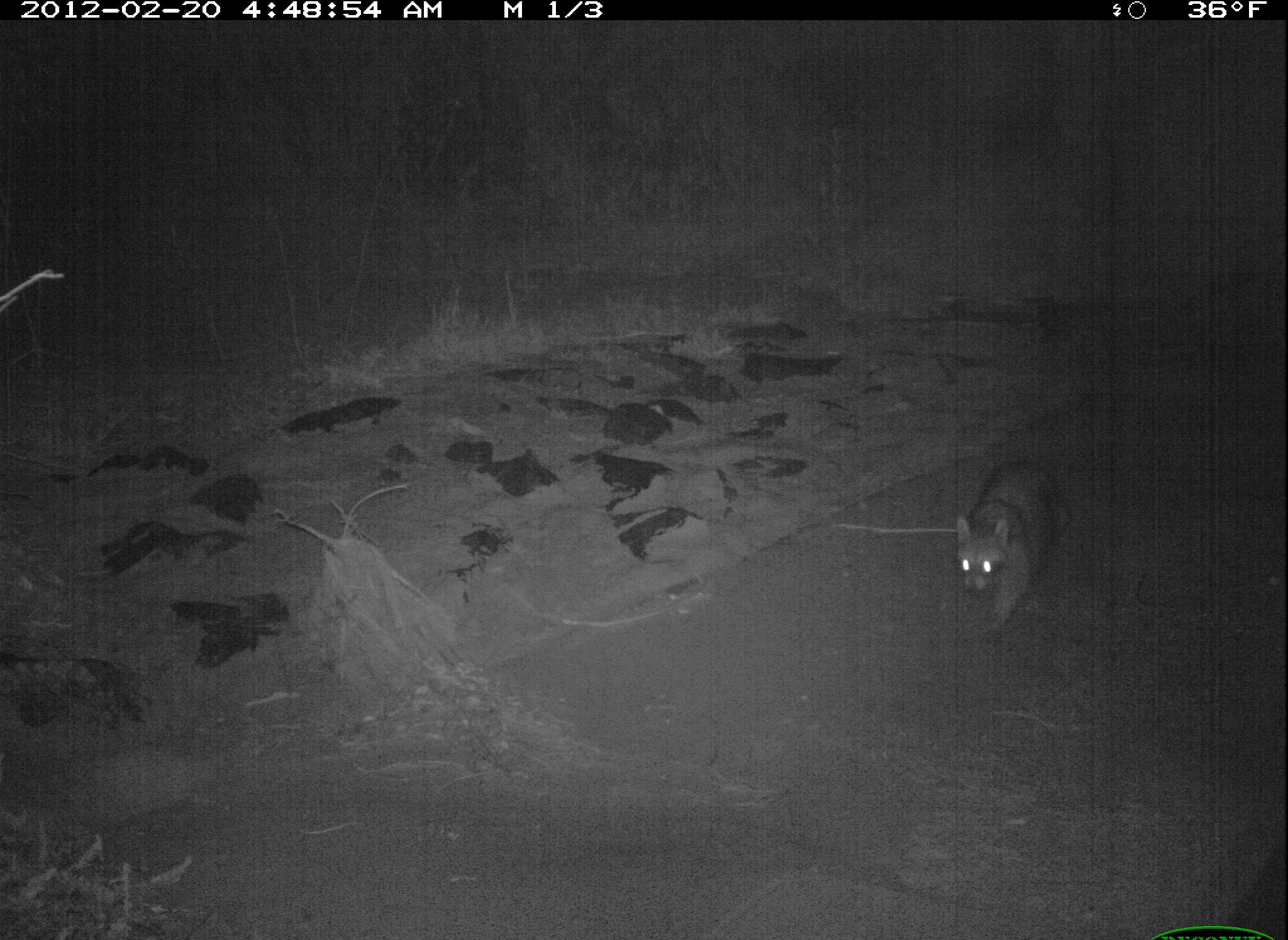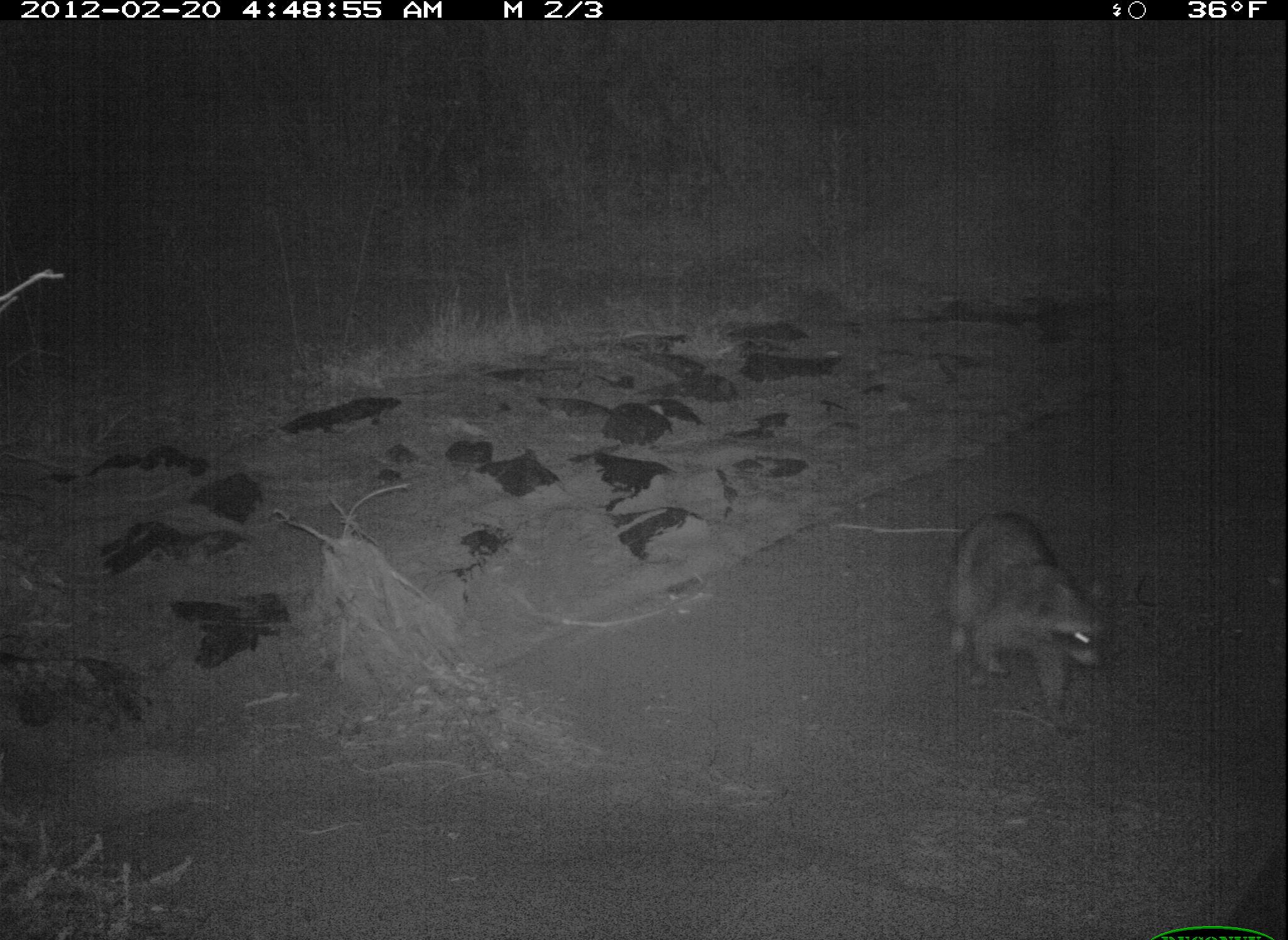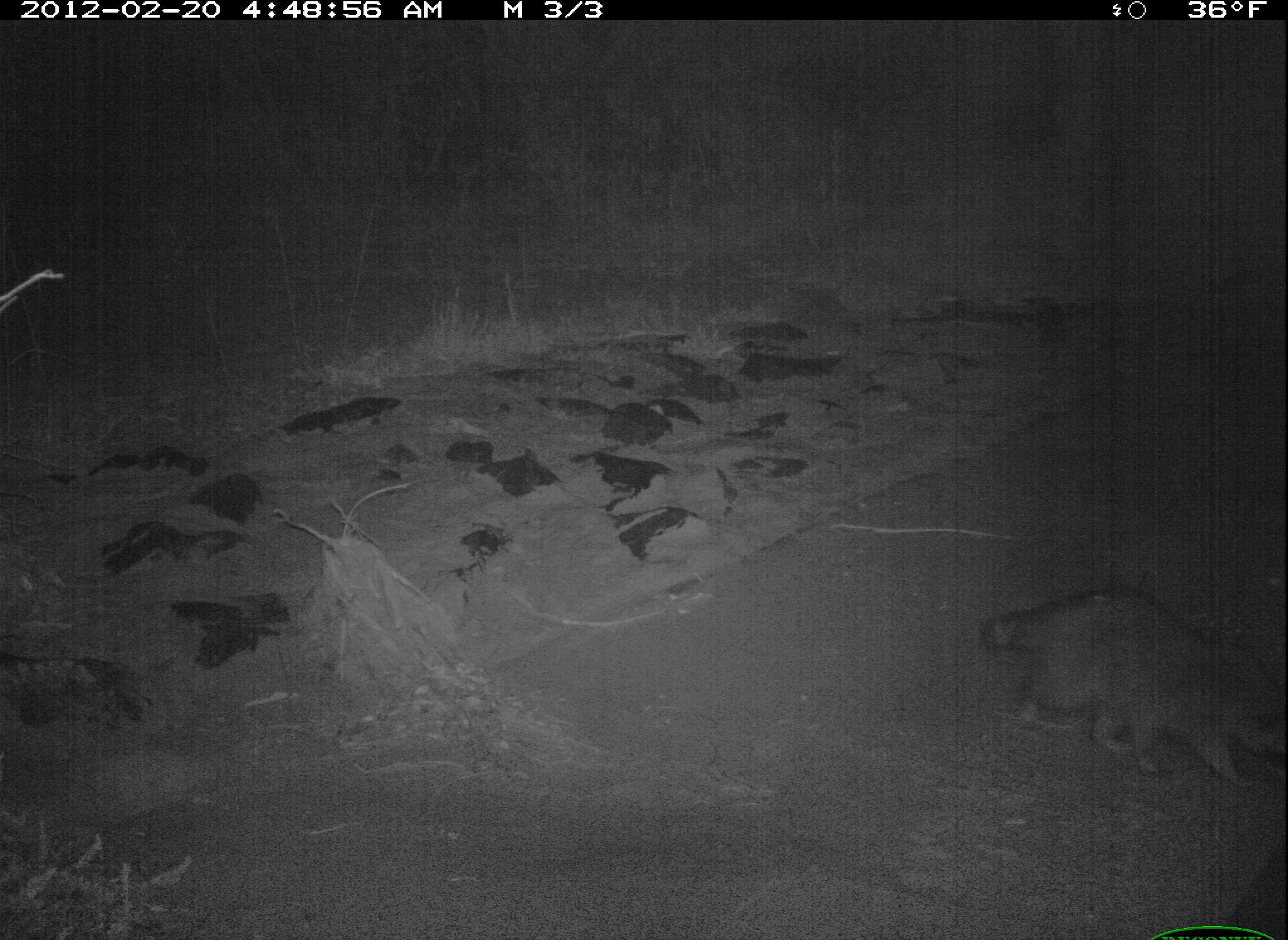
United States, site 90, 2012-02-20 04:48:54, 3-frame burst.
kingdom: Animalia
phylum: Chordata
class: Mammalia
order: Carnivora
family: Procyonidae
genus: Procyon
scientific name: Procyon lotor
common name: raccoon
Raccoon (Procyon lotor).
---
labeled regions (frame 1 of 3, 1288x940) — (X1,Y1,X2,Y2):
raccoon: (947,448,1092,660)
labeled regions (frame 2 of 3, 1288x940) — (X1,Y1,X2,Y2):
raccoon: (923,494,1137,723)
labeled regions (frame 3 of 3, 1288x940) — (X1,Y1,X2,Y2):
raccoon: (969,572,1285,802)